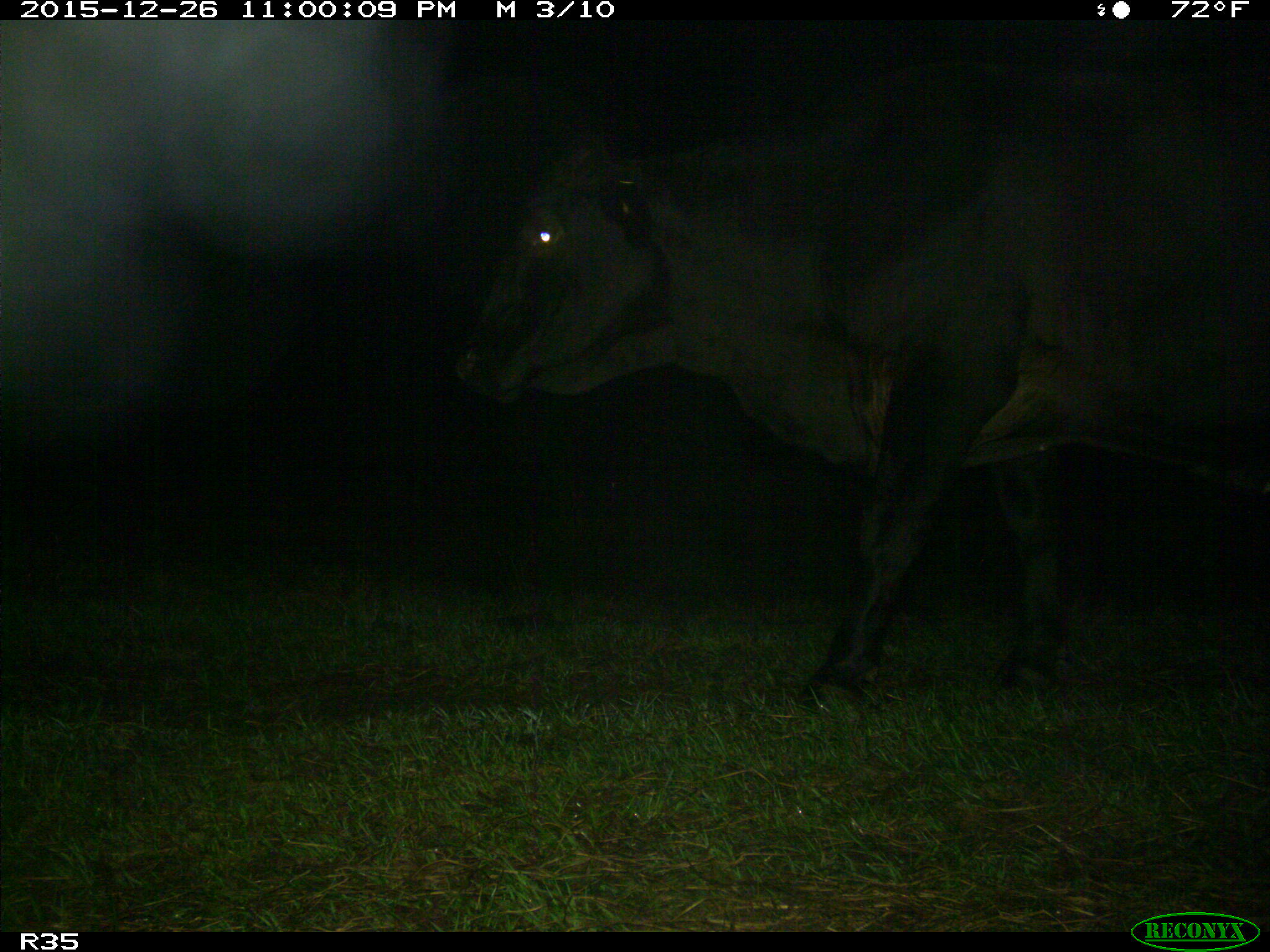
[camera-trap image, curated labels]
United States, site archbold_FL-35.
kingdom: Animalia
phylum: Chordata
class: Mammalia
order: Artiodactyla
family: Bovidae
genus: Bos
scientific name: Bos taurus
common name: domestic cow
Bos taurus (domestic cow).